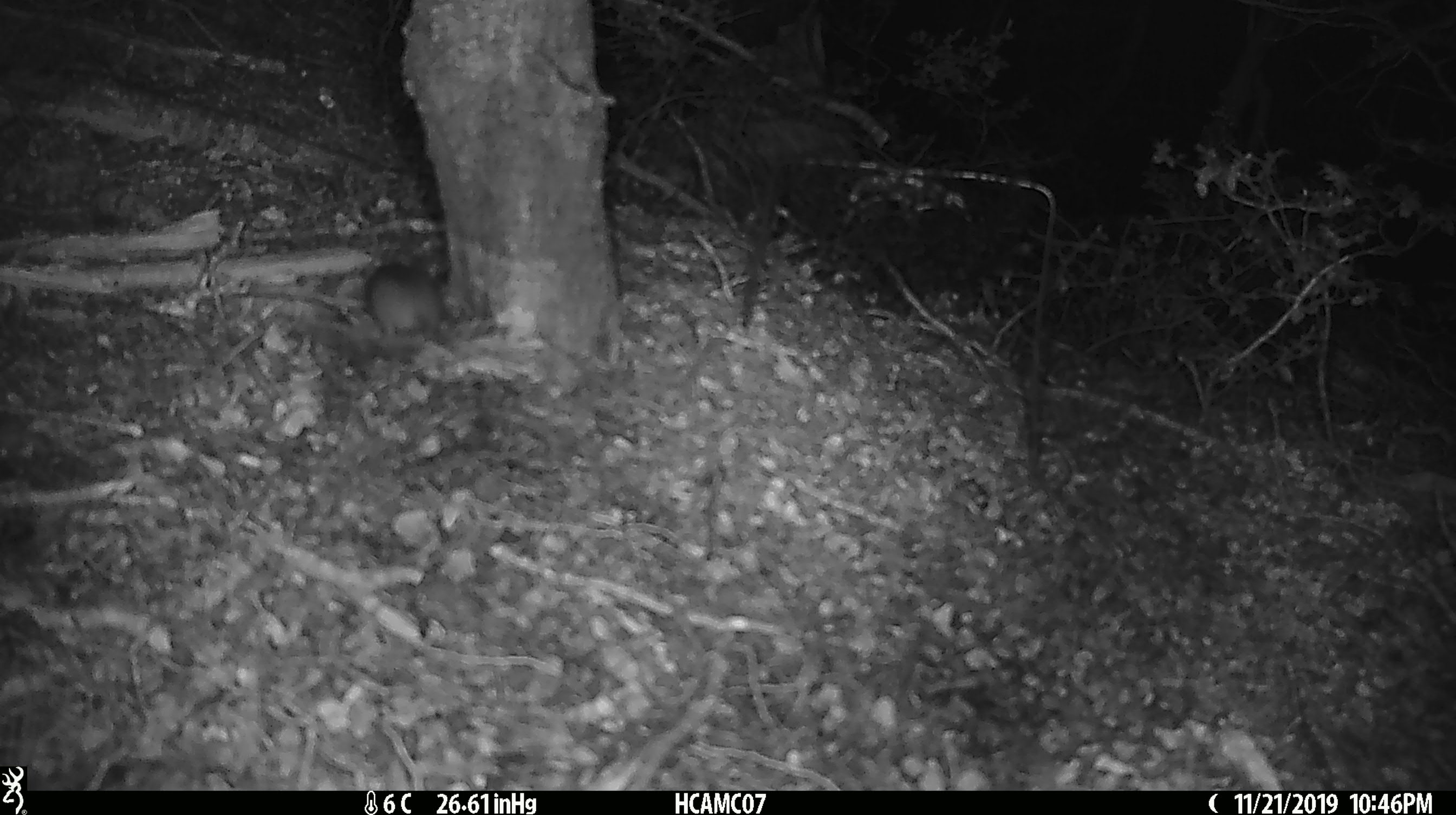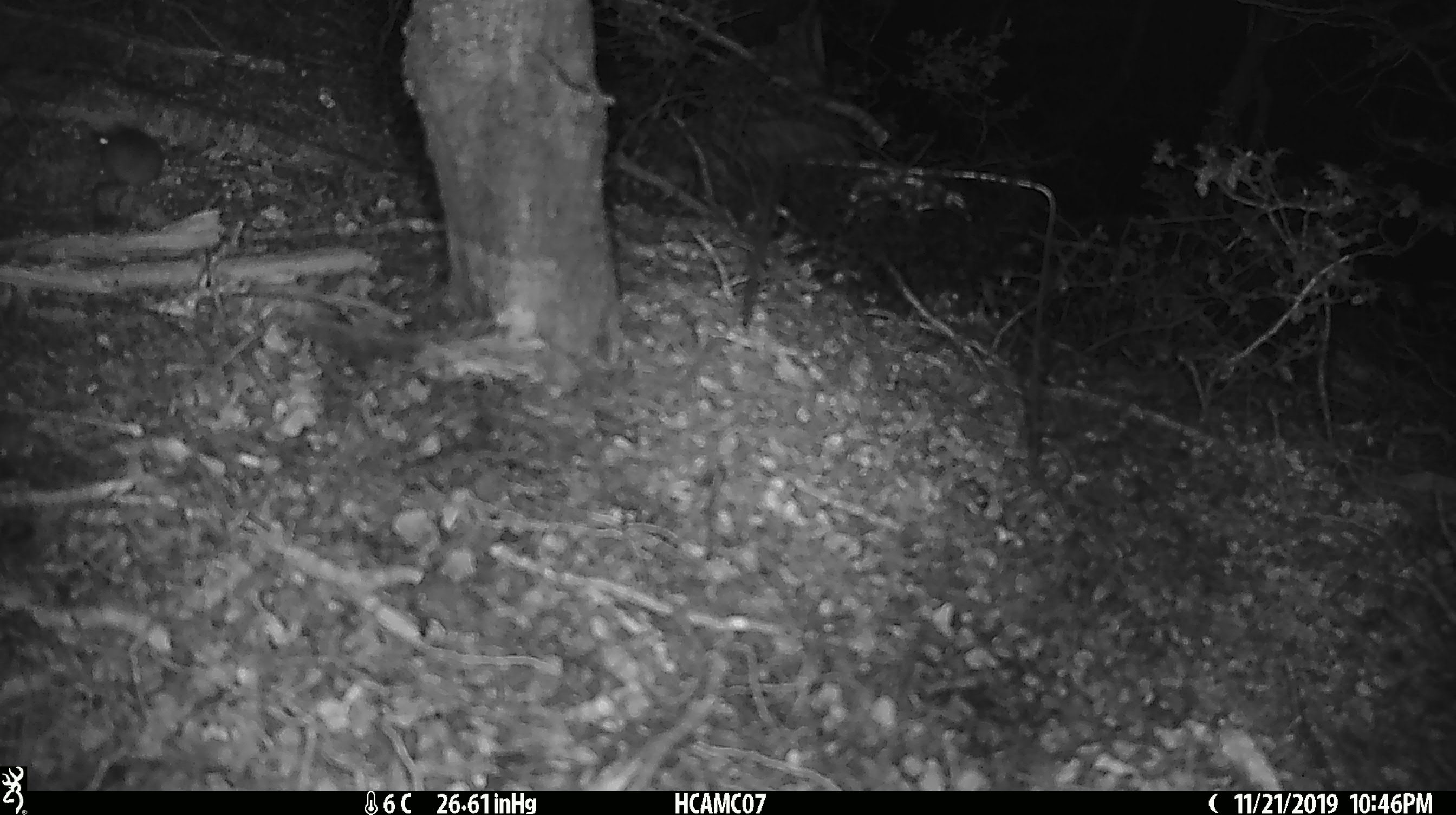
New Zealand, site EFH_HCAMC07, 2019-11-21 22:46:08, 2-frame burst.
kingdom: Animalia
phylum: Chordata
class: Mammalia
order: Rodentia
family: Muridae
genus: Mus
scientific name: Mus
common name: mouse